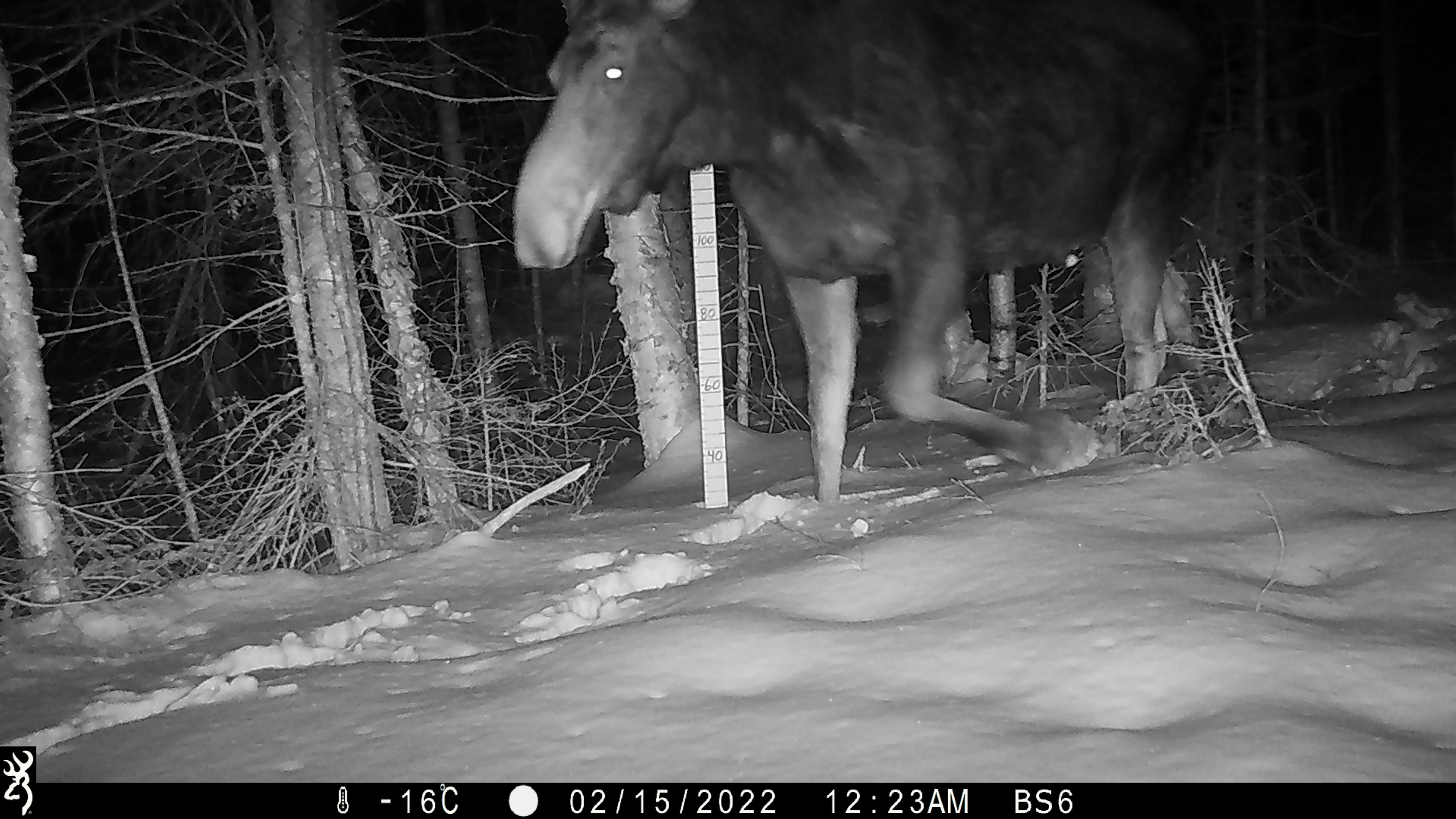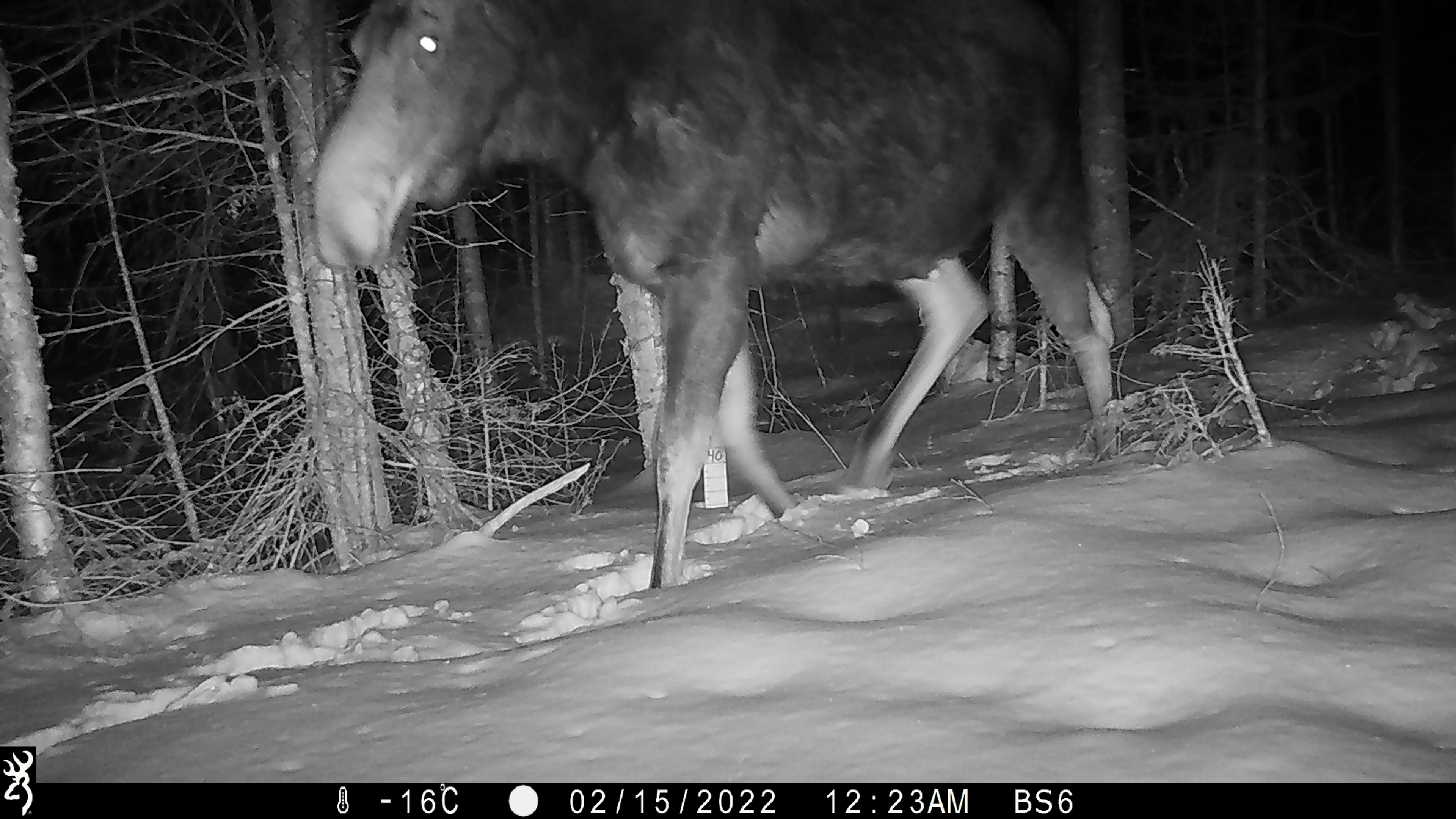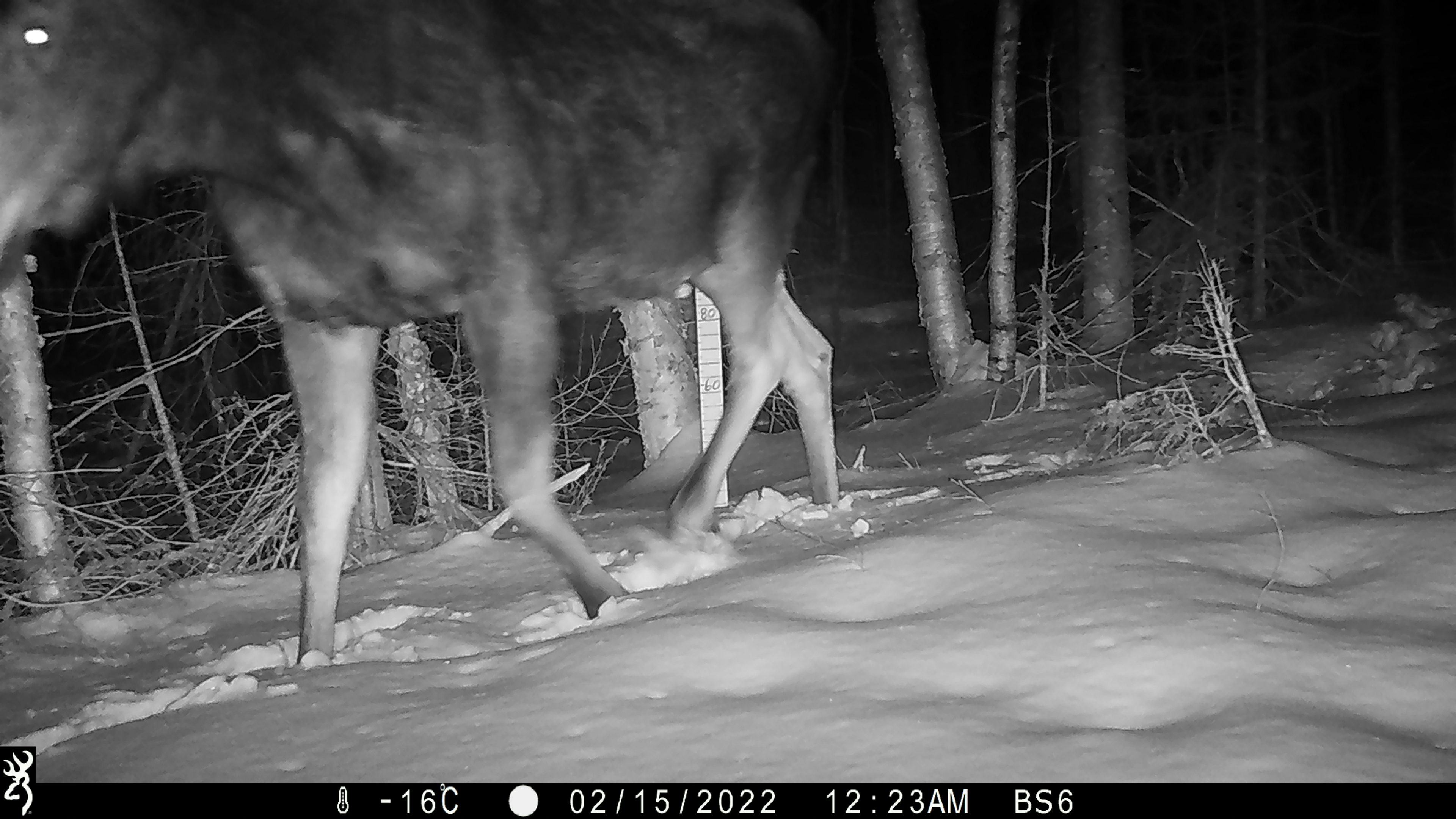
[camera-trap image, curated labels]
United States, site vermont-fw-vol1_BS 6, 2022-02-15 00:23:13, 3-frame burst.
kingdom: Animalia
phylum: Chordata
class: Mammalia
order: Artiodactyla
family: Cervidae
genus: Alces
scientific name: Alces alces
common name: moose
Moose (Alces alces).